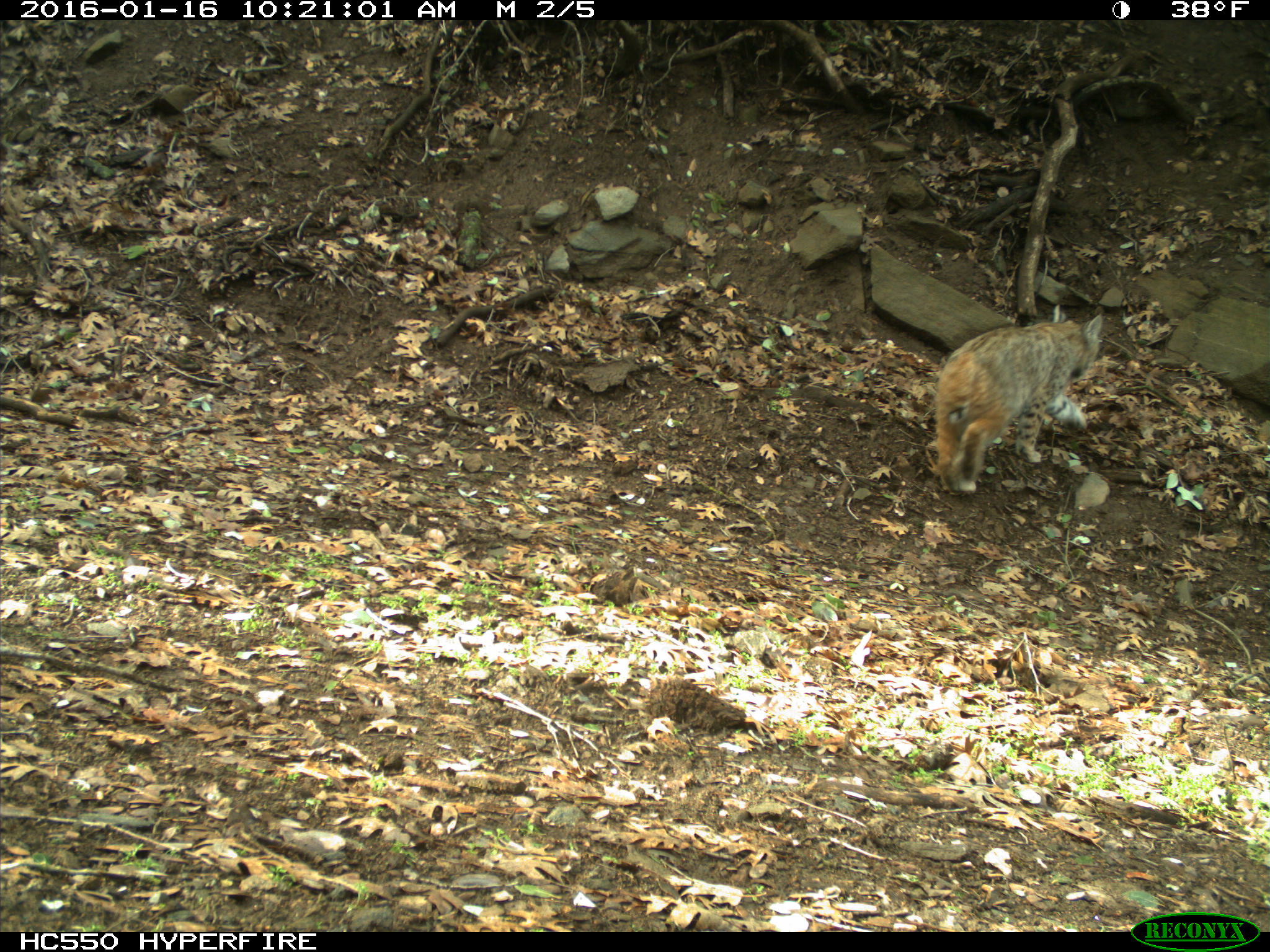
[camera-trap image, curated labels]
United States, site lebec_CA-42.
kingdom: Animalia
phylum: Chordata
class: Mammalia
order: Carnivora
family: Felidae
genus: Lynx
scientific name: Lynx rufus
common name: bobcat